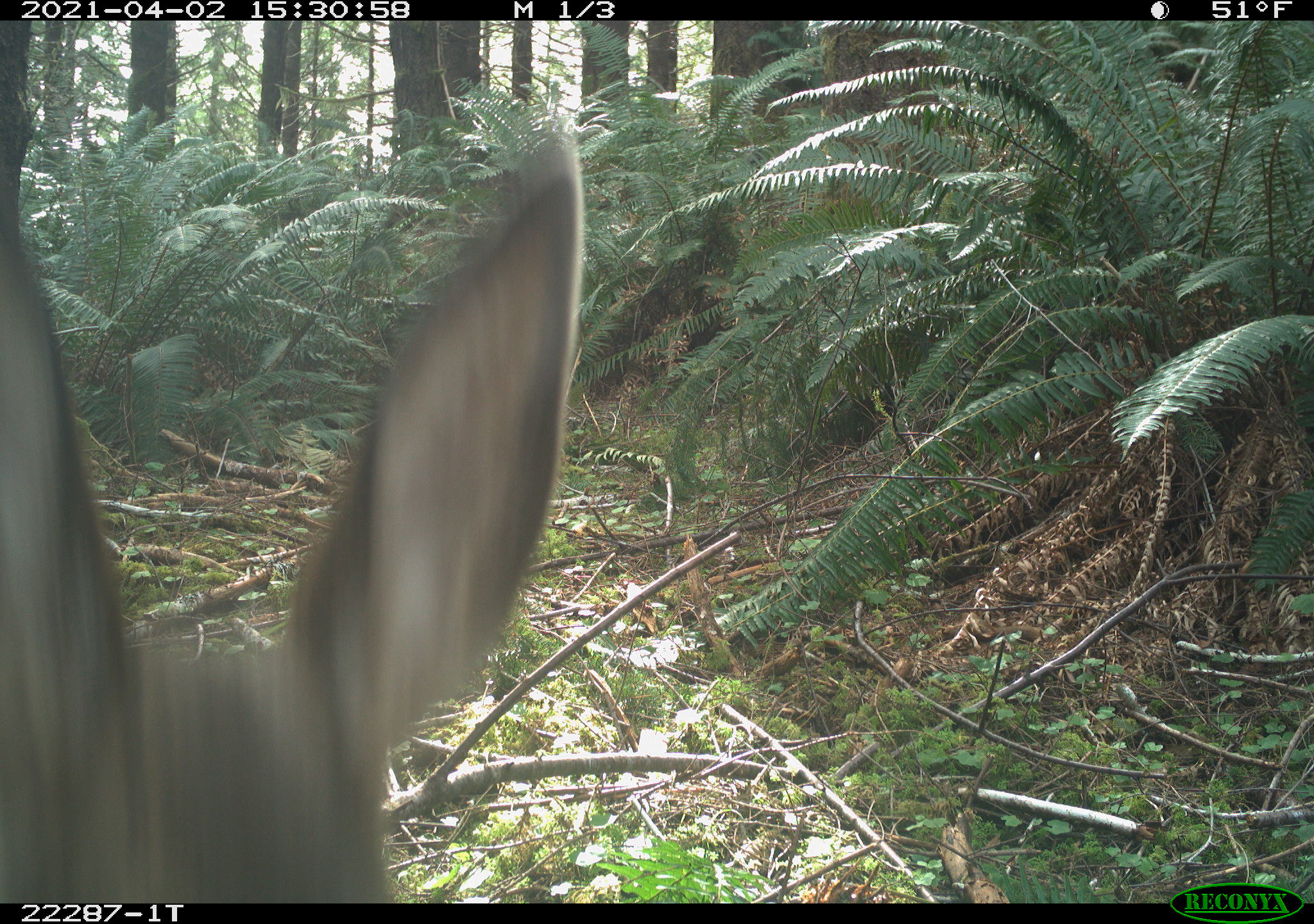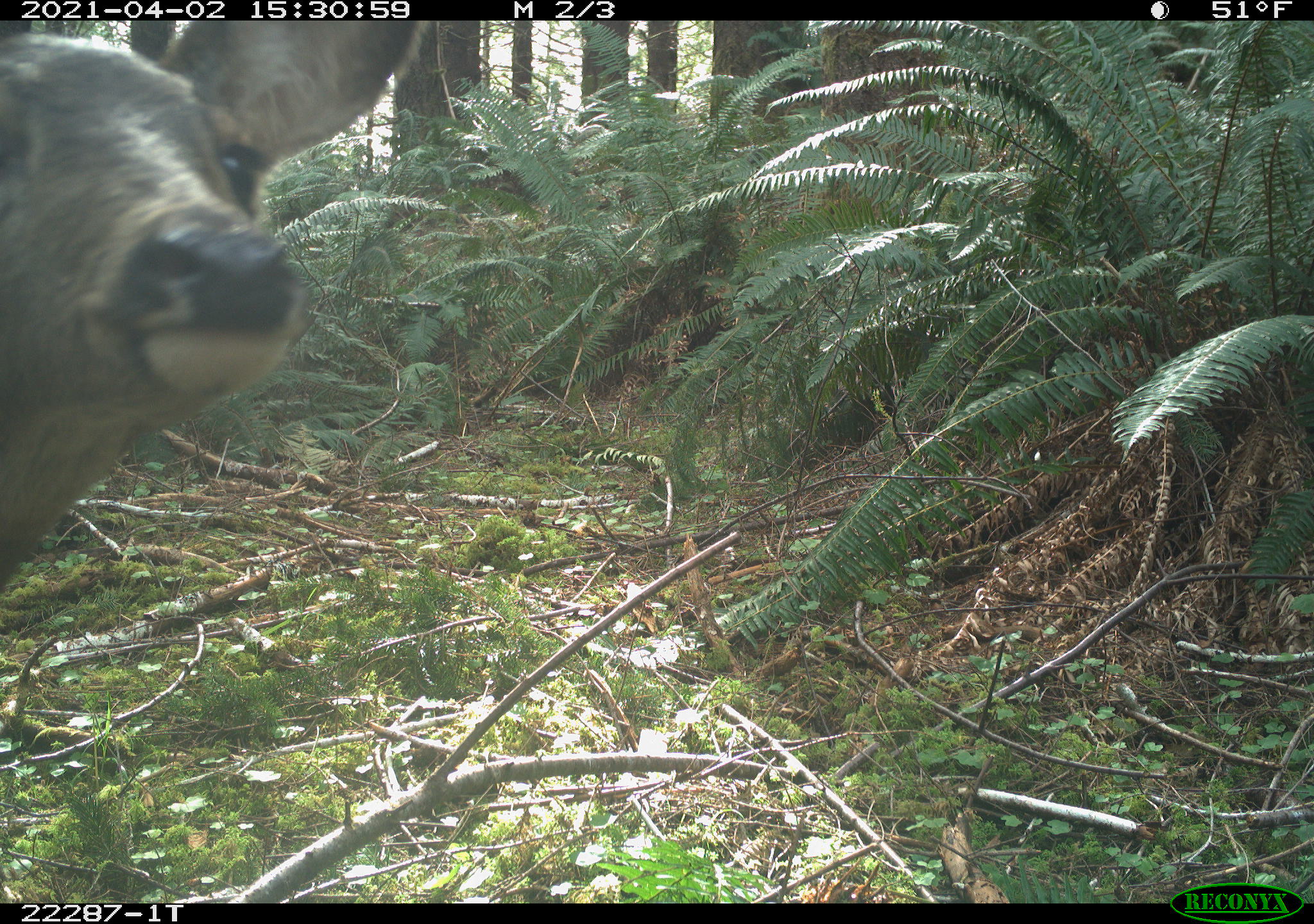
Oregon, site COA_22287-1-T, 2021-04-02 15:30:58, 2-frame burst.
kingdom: Animalia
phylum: Chordata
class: Mammalia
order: Artiodactyla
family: Cervidae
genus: Odocoileus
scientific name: Odocoileus hemionus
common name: black-tailed deer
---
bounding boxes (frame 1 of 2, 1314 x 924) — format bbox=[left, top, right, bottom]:
black-tailed deer: bbox=[1, 133, 588, 899]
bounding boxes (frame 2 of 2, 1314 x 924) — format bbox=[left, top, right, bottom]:
black-tailed deer: bbox=[0, 21, 430, 596]